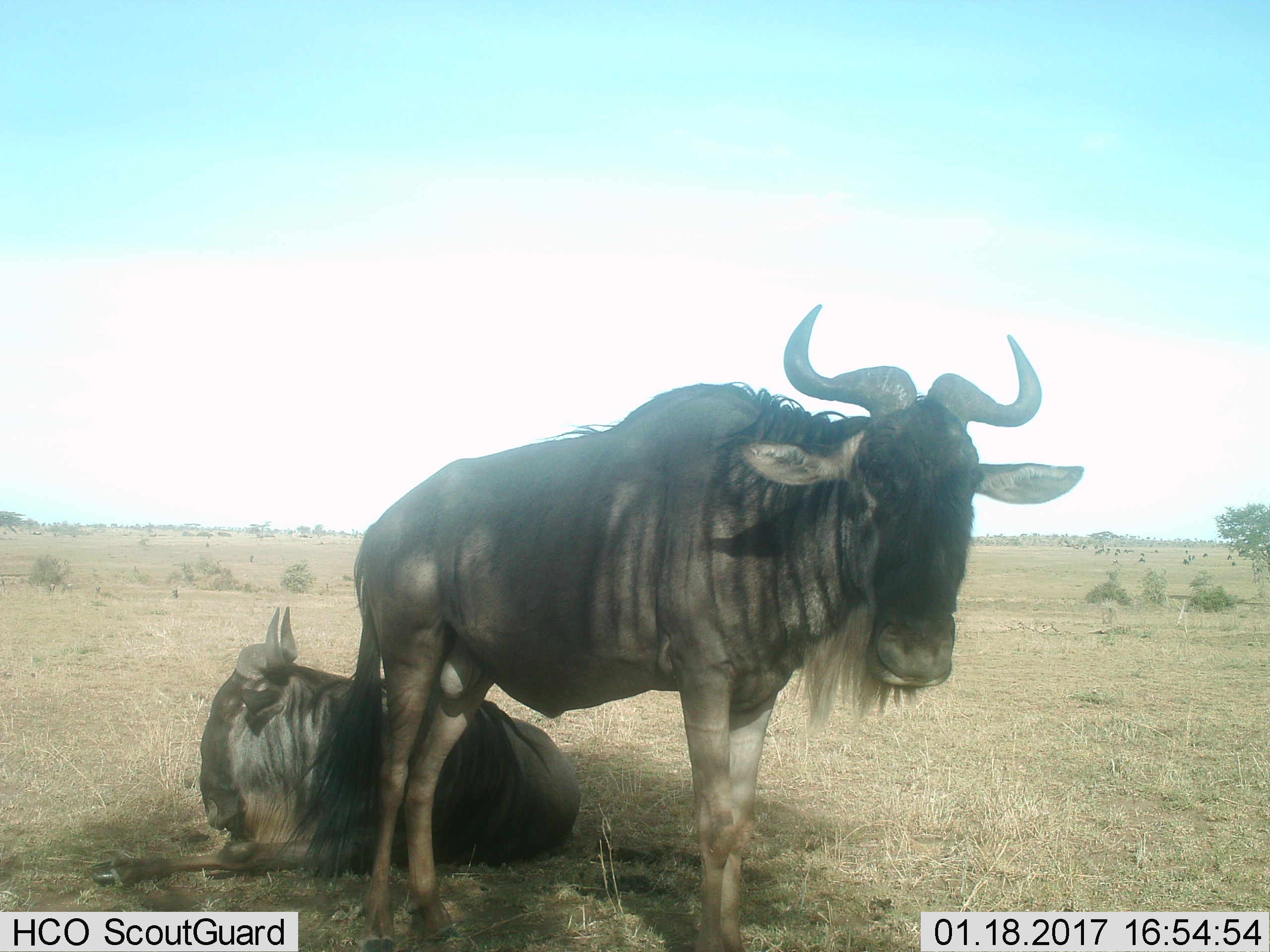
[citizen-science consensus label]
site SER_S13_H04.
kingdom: Animalia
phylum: Chordata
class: Mammalia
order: Artiodactyla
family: Bovidae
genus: Connochaetes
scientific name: Connochaetes taurinus taurinus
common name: blue wildebeest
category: wildebeestblue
Wildebeestblue (blue wildebeest) (Connochaetes taurinus taurinus), count 2. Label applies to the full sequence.